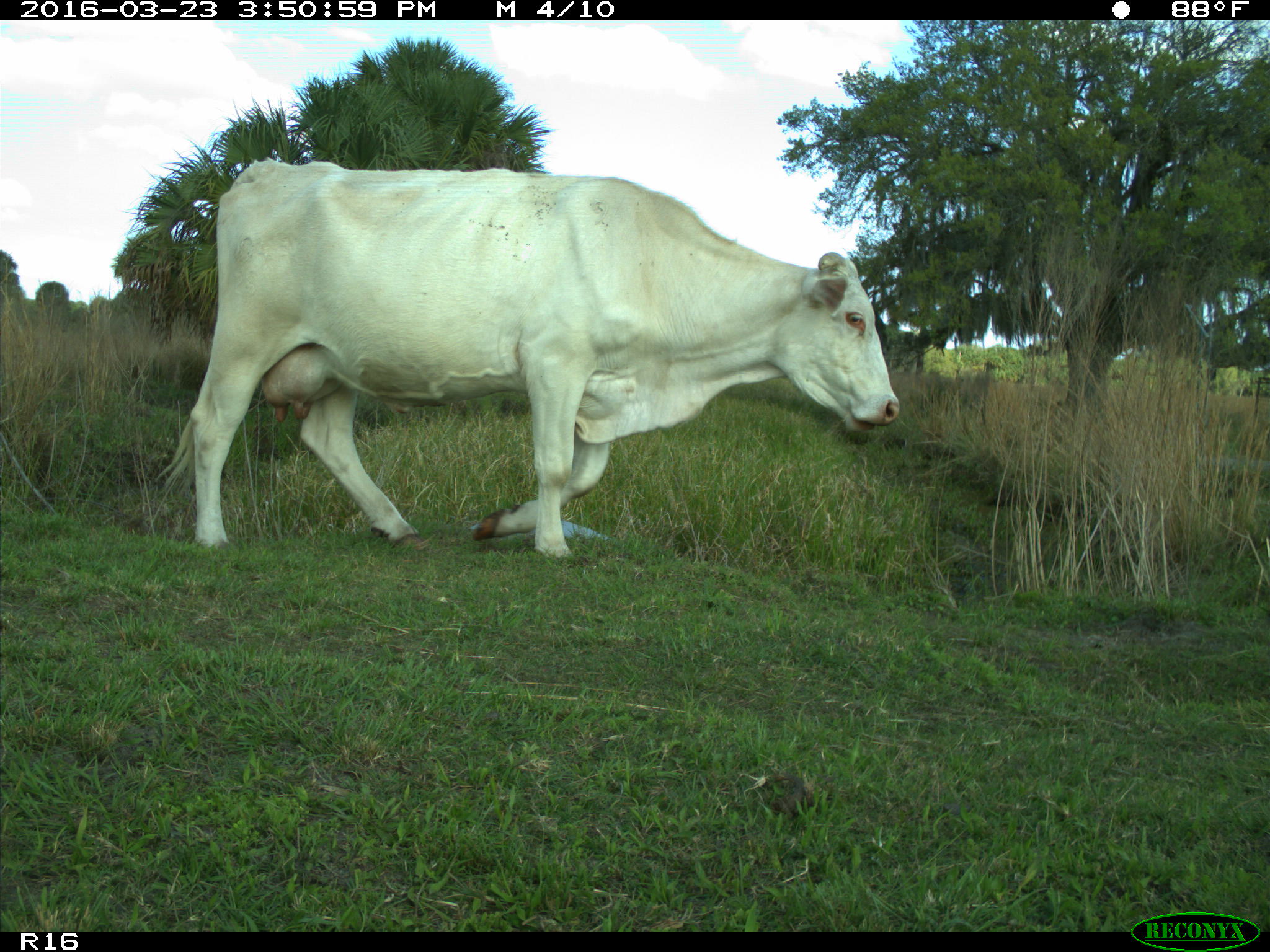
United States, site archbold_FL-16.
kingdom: Animalia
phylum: Chordata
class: Mammalia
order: Artiodactyla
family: Bovidae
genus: Bos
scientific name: Bos taurus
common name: domestic cow